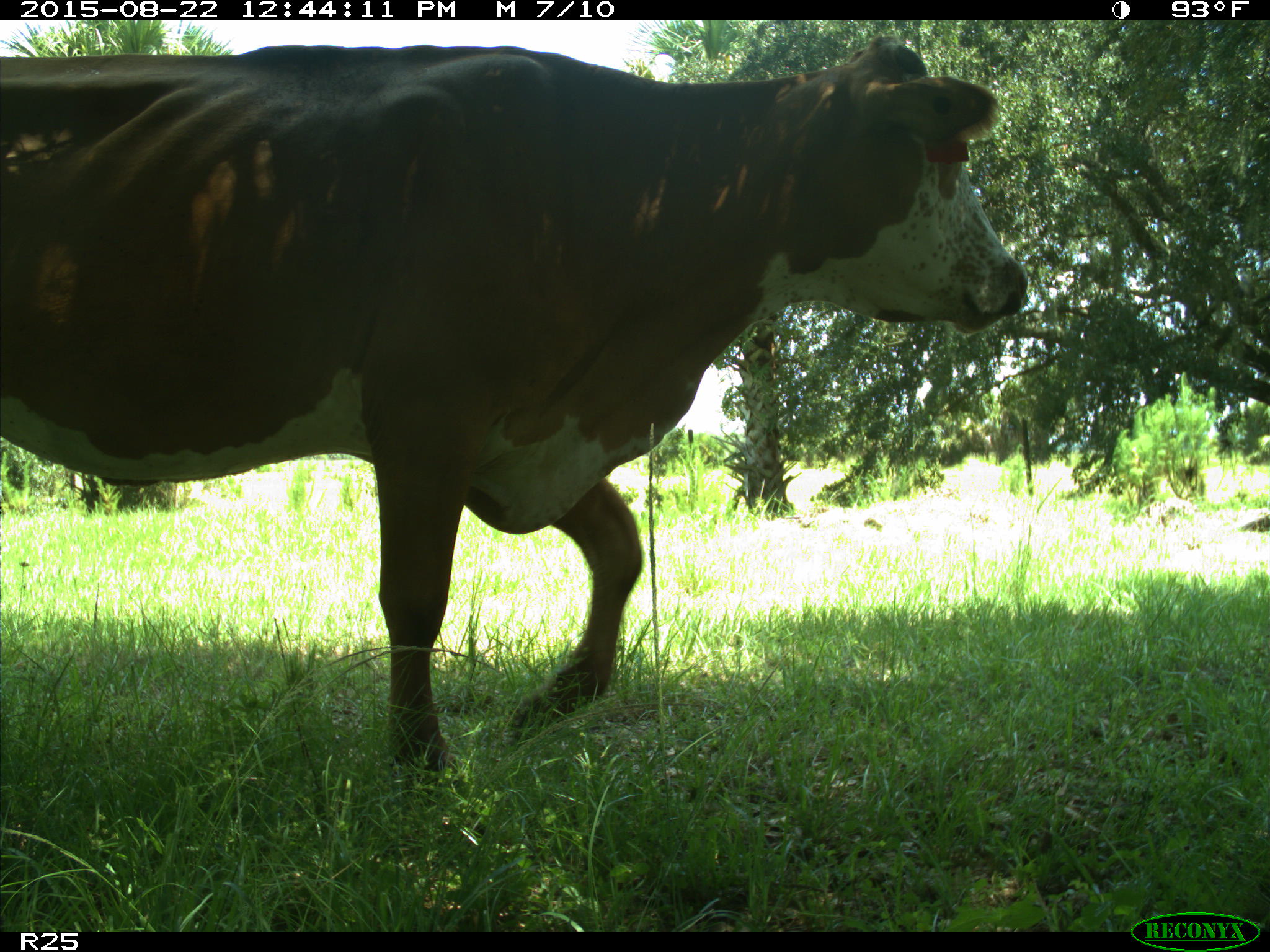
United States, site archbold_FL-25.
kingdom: Animalia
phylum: Chordata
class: Mammalia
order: Artiodactyla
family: Bovidae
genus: Bos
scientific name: Bos taurus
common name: domestic cow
Bos taurus (domestic cow).